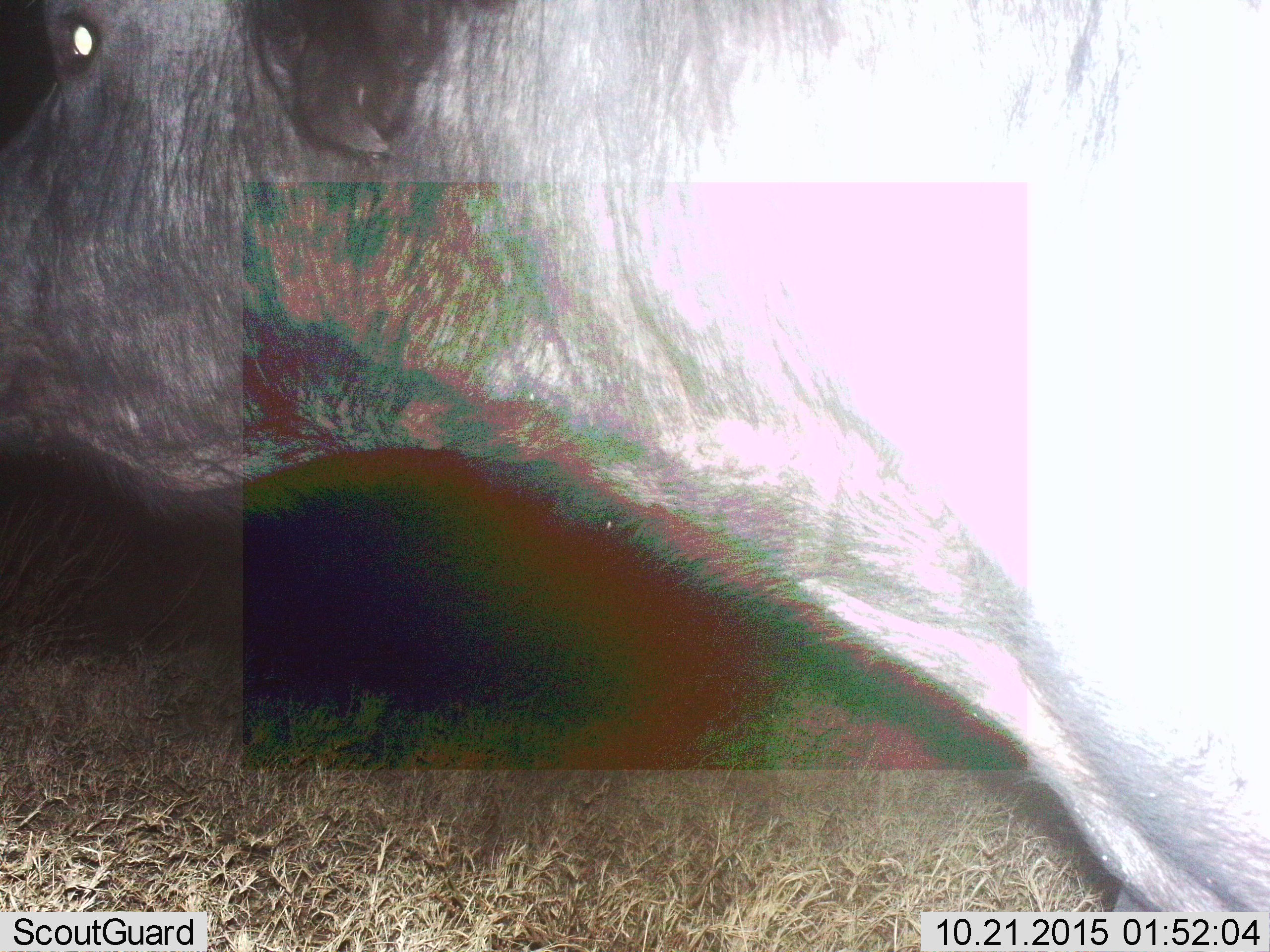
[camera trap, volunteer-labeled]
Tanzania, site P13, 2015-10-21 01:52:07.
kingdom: Animalia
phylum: Chordata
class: Mammalia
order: Artiodactyla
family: Bovidae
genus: Syncerus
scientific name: Syncerus caffer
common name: cape buffalo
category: buffalo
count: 1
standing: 0%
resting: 0%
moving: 100%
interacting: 0%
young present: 0%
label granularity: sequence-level